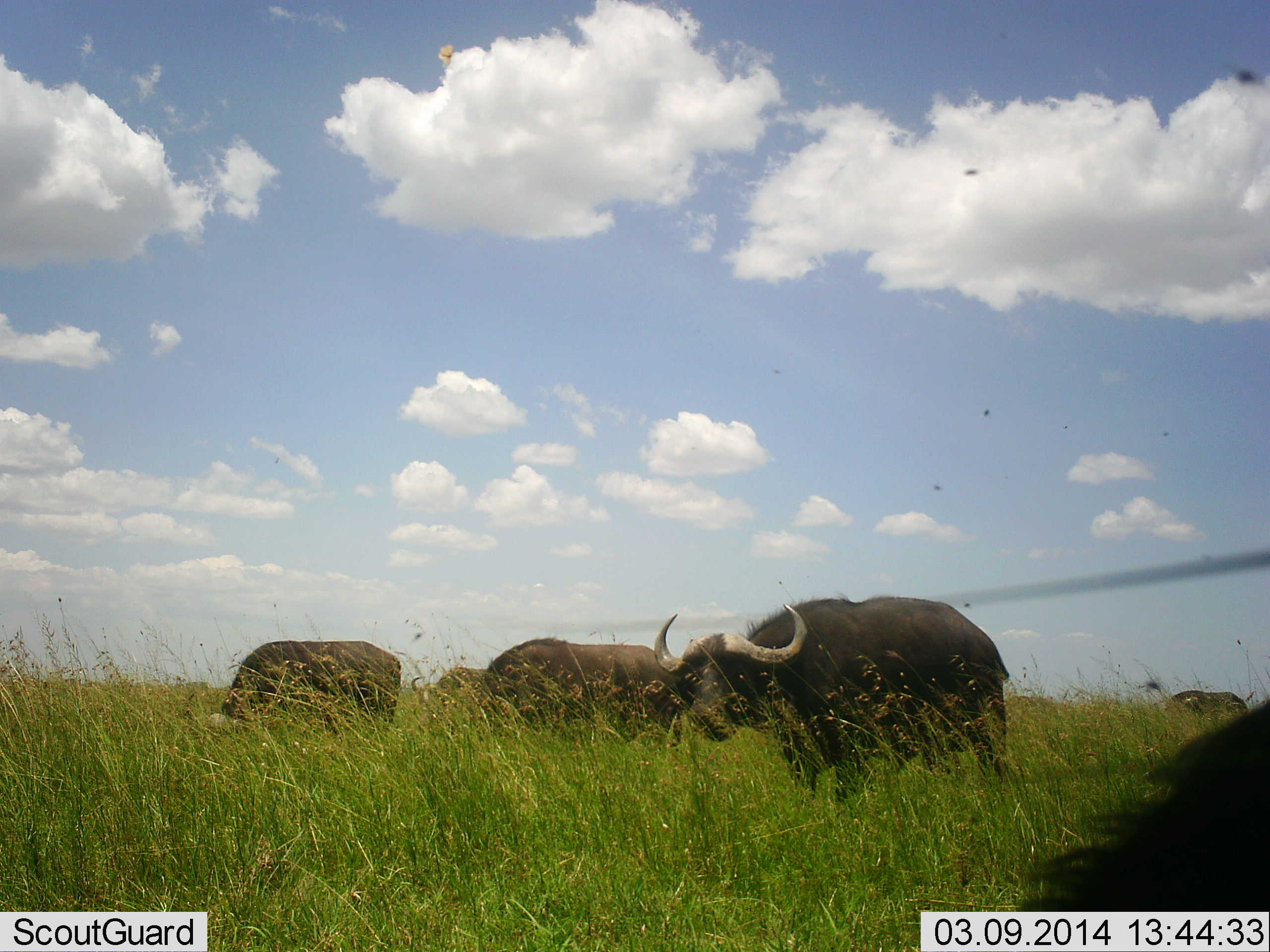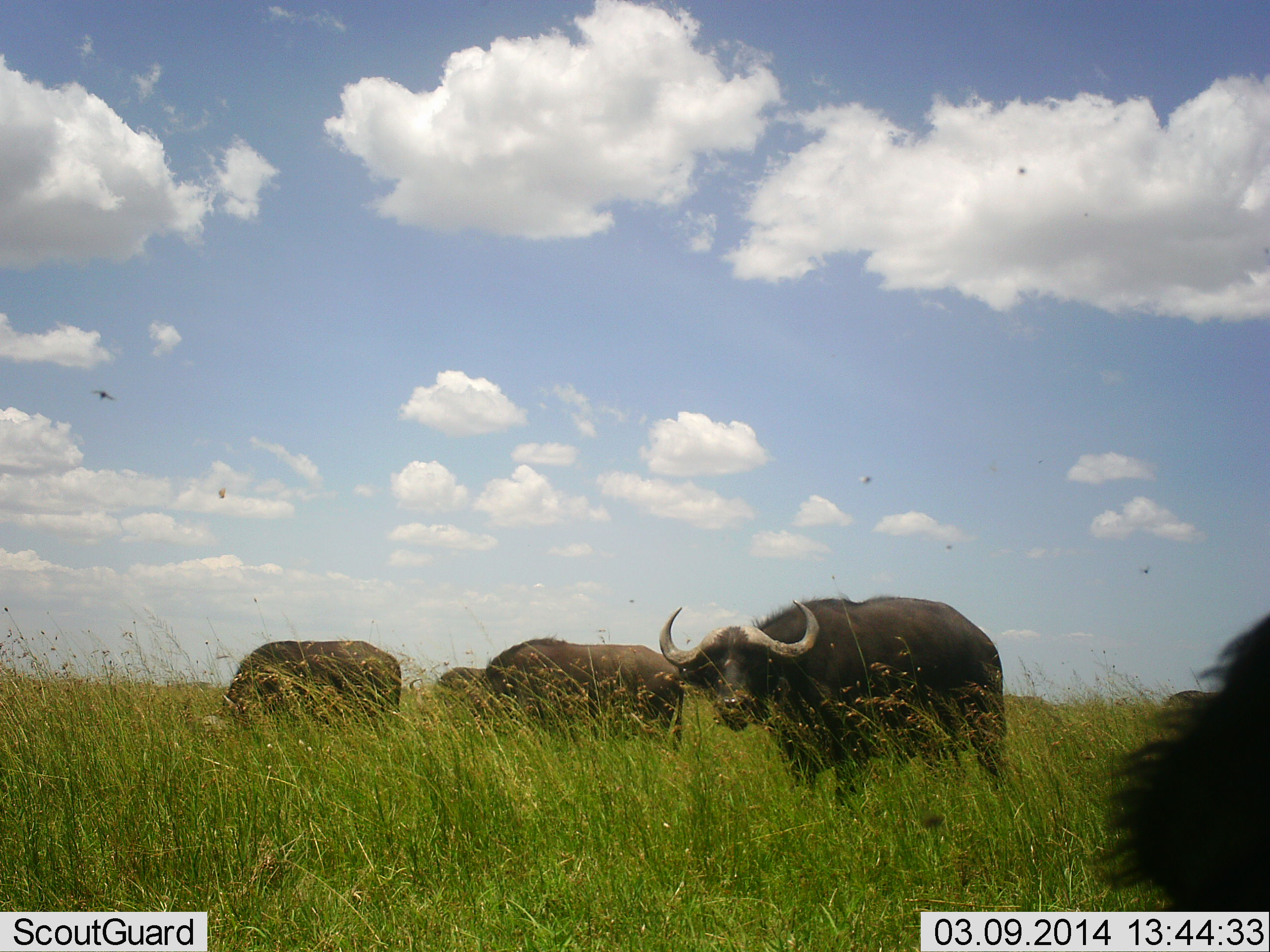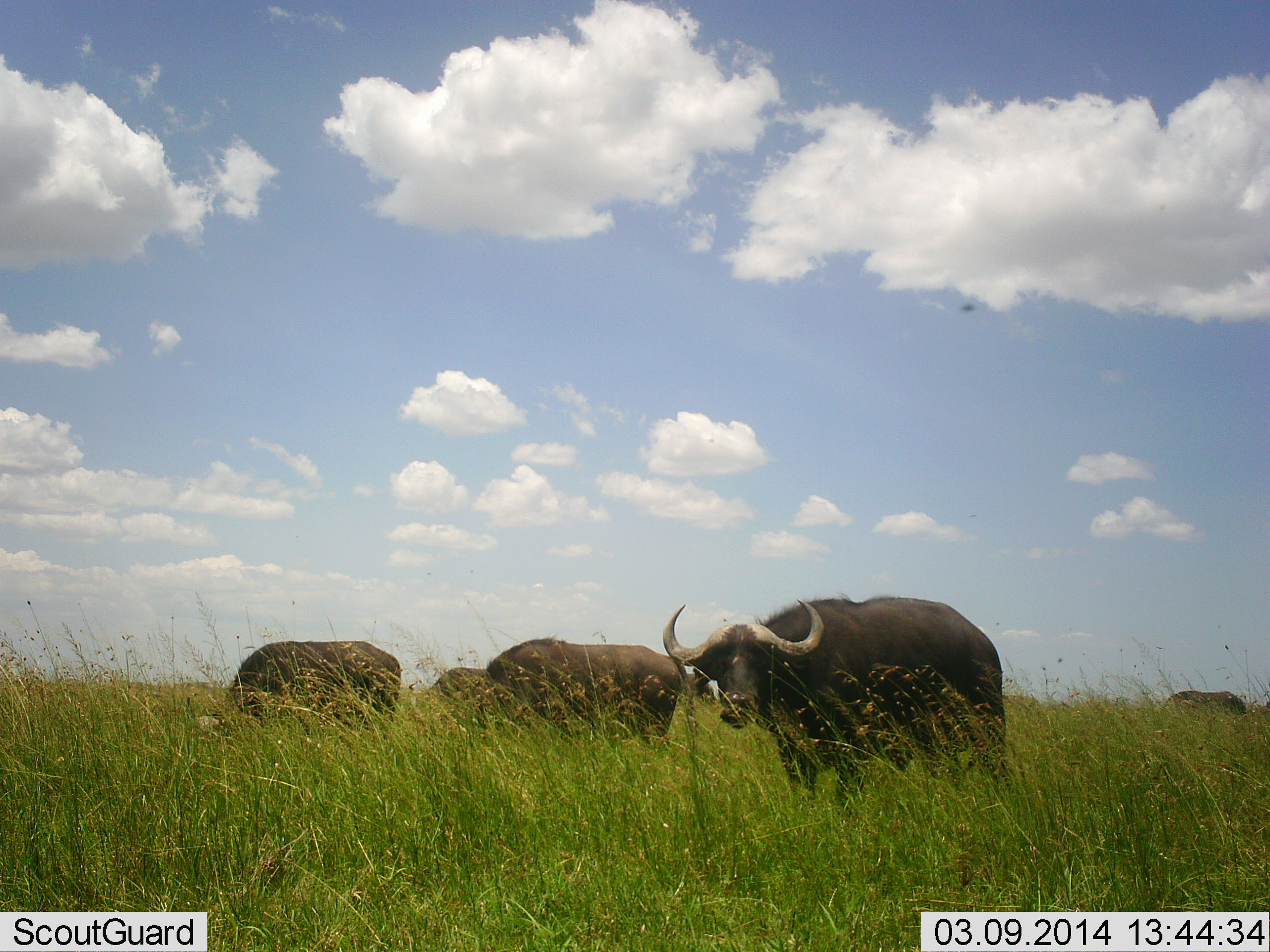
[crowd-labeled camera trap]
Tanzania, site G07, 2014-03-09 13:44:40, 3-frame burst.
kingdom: Animalia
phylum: Chordata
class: Mammalia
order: Artiodactyla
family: Bovidae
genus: Syncerus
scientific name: Syncerus caffer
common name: cape buffalo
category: buffalo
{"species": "buffalo (cape buffalo) (Syncerus caffer)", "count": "5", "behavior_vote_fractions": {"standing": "80%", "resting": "0%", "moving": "0%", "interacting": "0%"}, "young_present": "7%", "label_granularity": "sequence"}